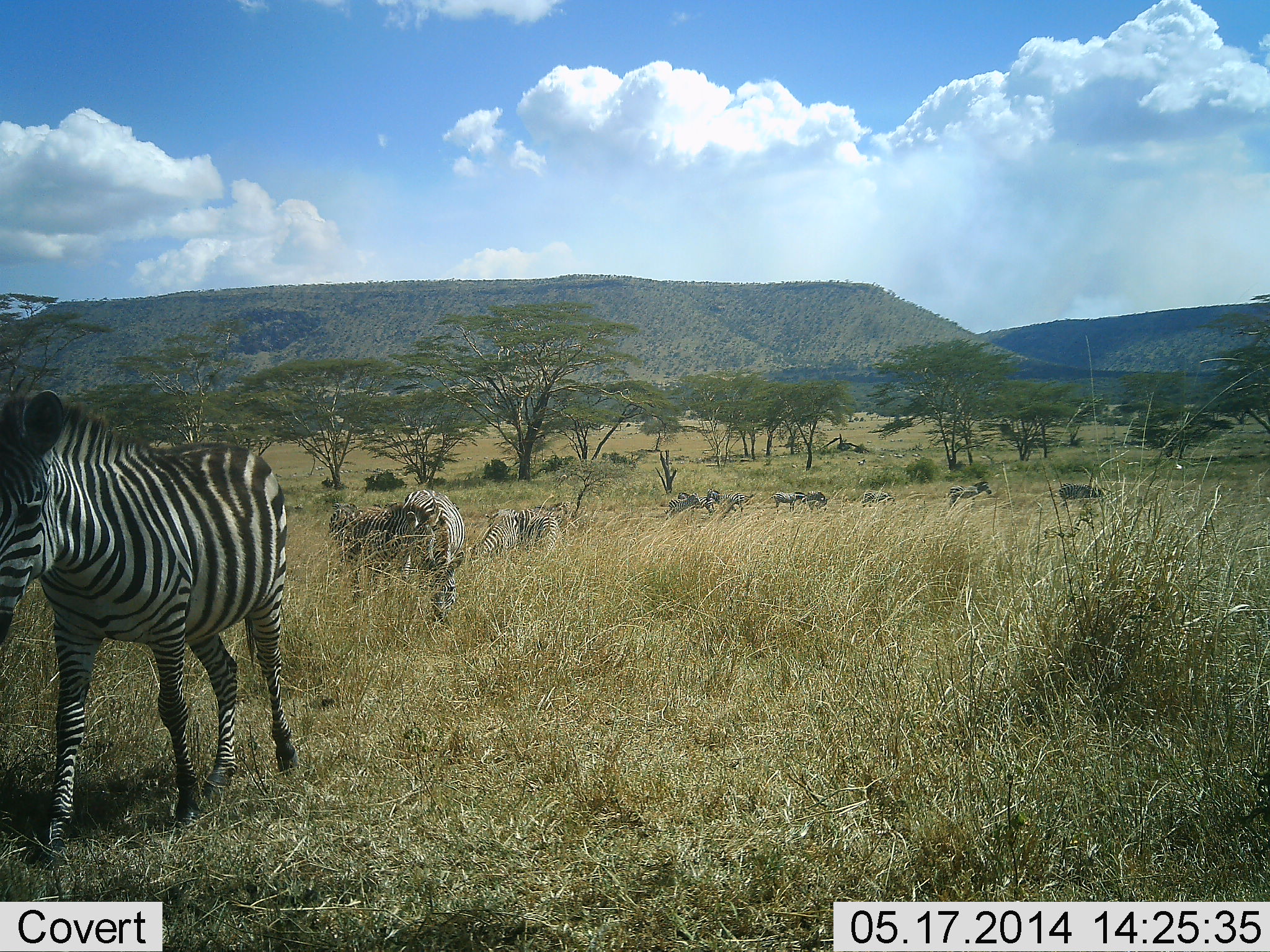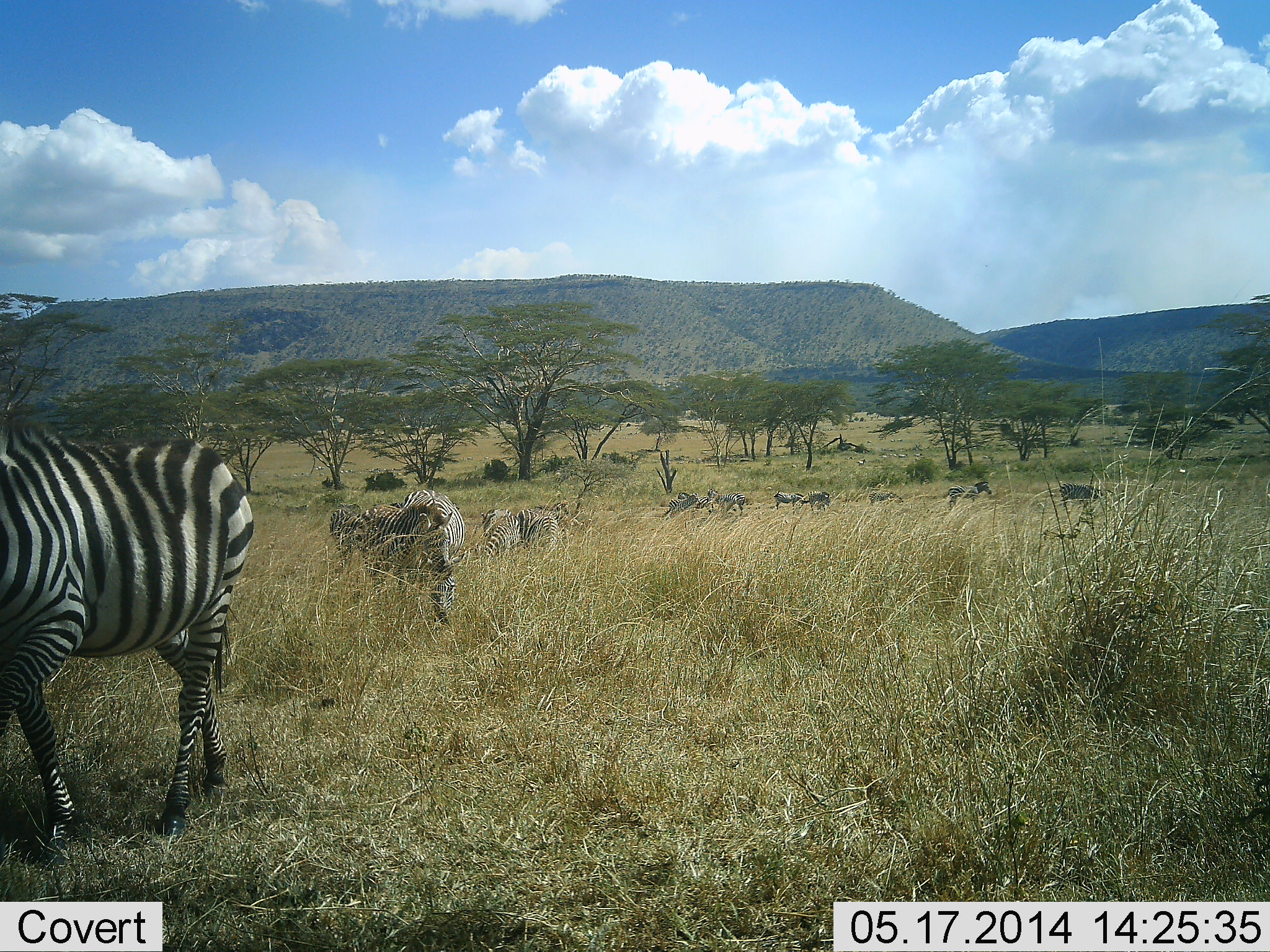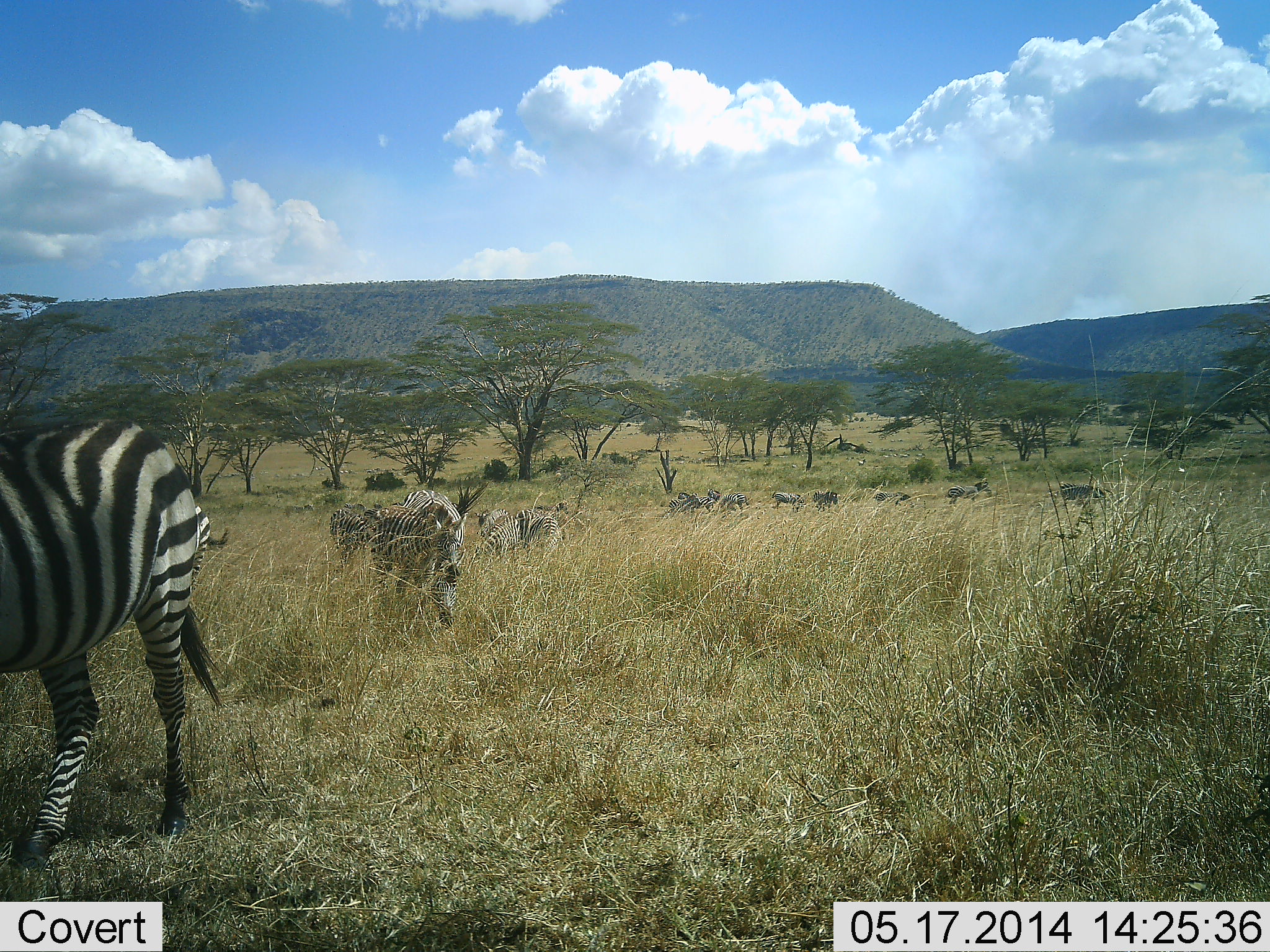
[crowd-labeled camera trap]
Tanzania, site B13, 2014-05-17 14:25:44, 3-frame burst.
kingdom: Animalia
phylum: Chordata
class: Mammalia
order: Perissodactyla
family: Equidae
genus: Equus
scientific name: Equus quagga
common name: plains zebra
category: zebra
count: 11-50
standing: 40%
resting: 0%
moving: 80%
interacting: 0%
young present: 10%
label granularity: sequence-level